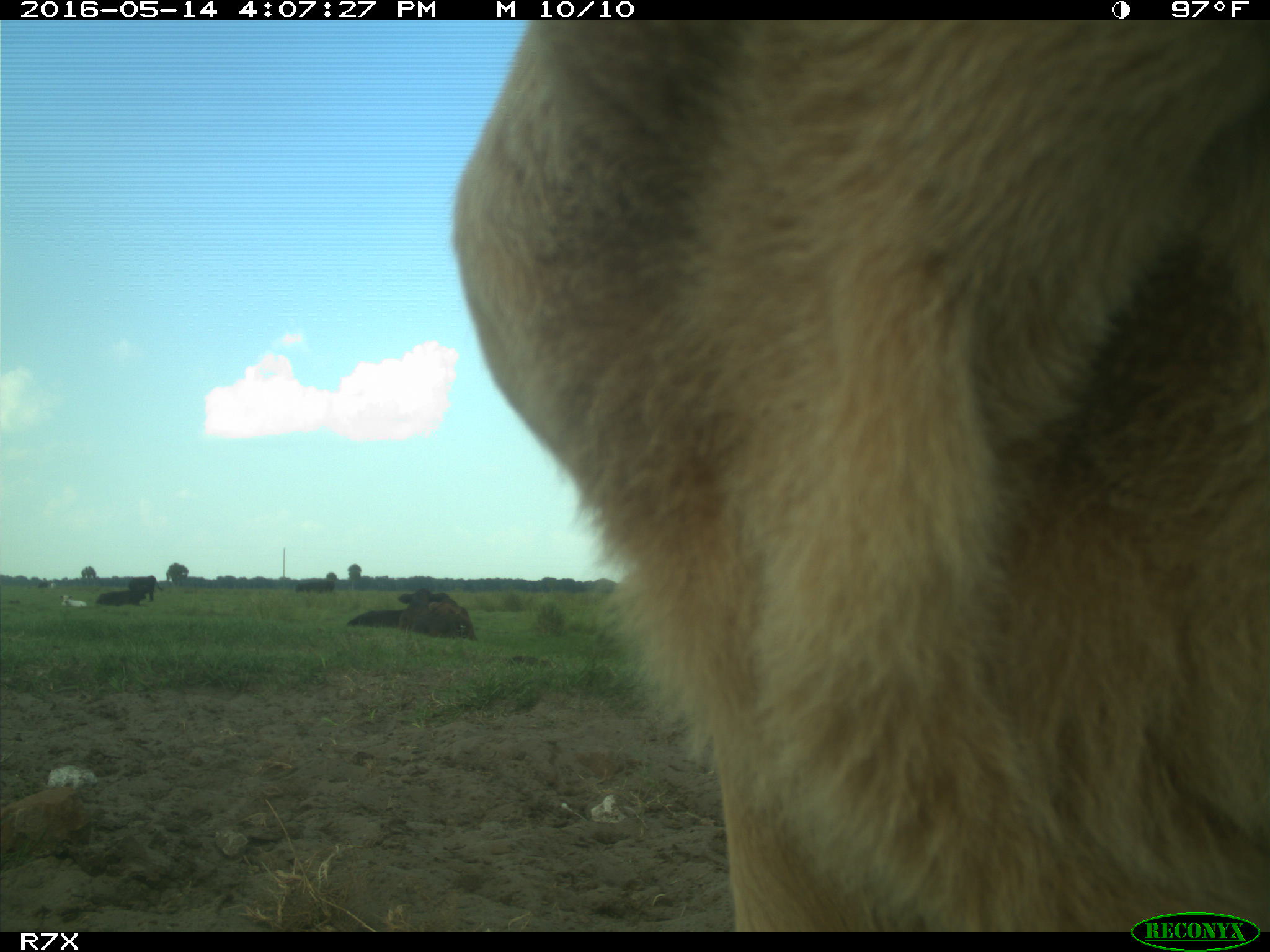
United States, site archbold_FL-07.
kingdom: Animalia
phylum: Chordata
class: Mammalia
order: Artiodactyla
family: Bovidae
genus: Bos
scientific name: Bos taurus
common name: domestic cow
Bos taurus (domestic cow).